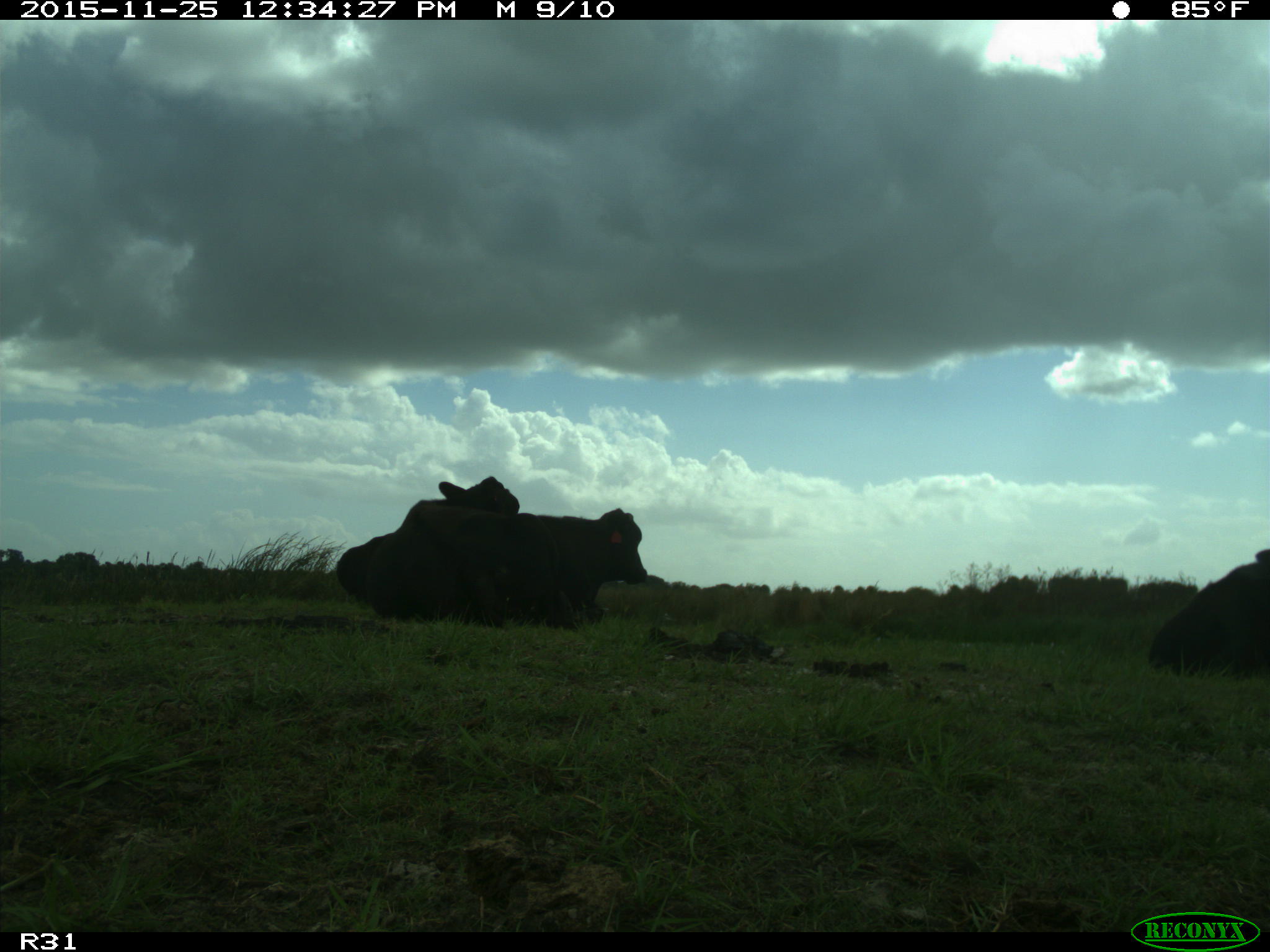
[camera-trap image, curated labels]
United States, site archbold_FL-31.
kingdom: Animalia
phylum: Chordata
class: Mammalia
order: Artiodactyla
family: Bovidae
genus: Bos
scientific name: Bos taurus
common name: domestic cow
Bos taurus (domestic cow).